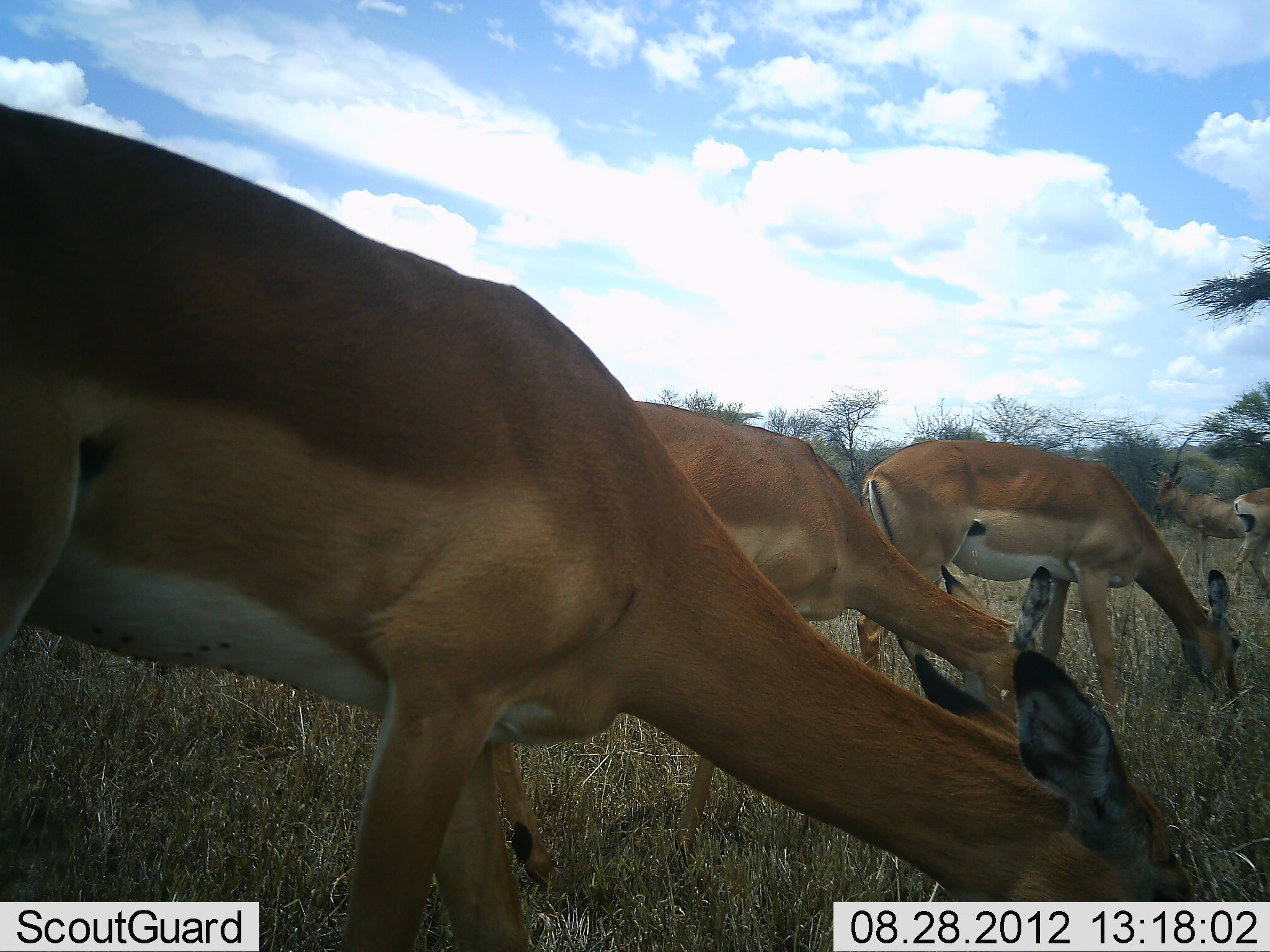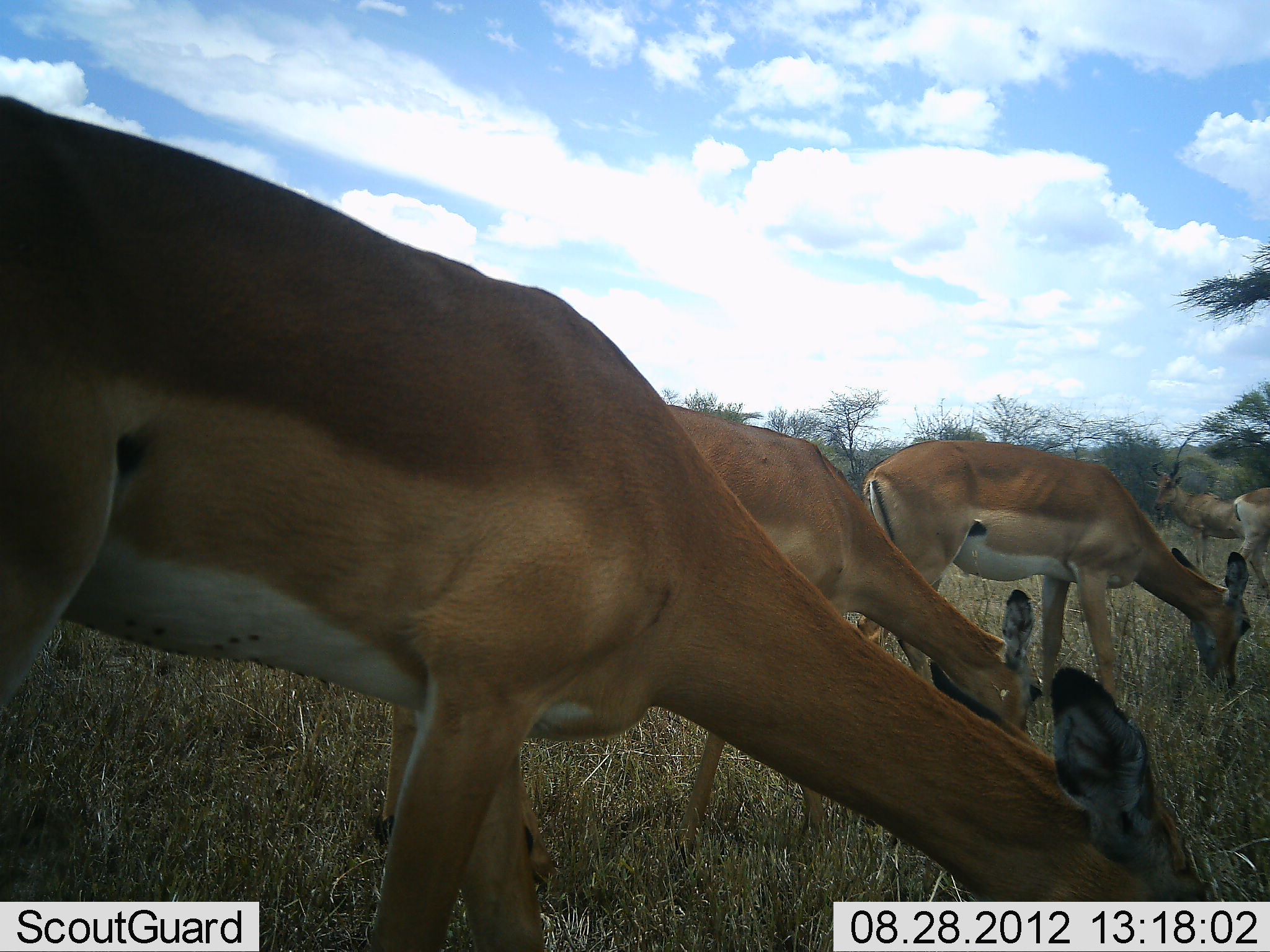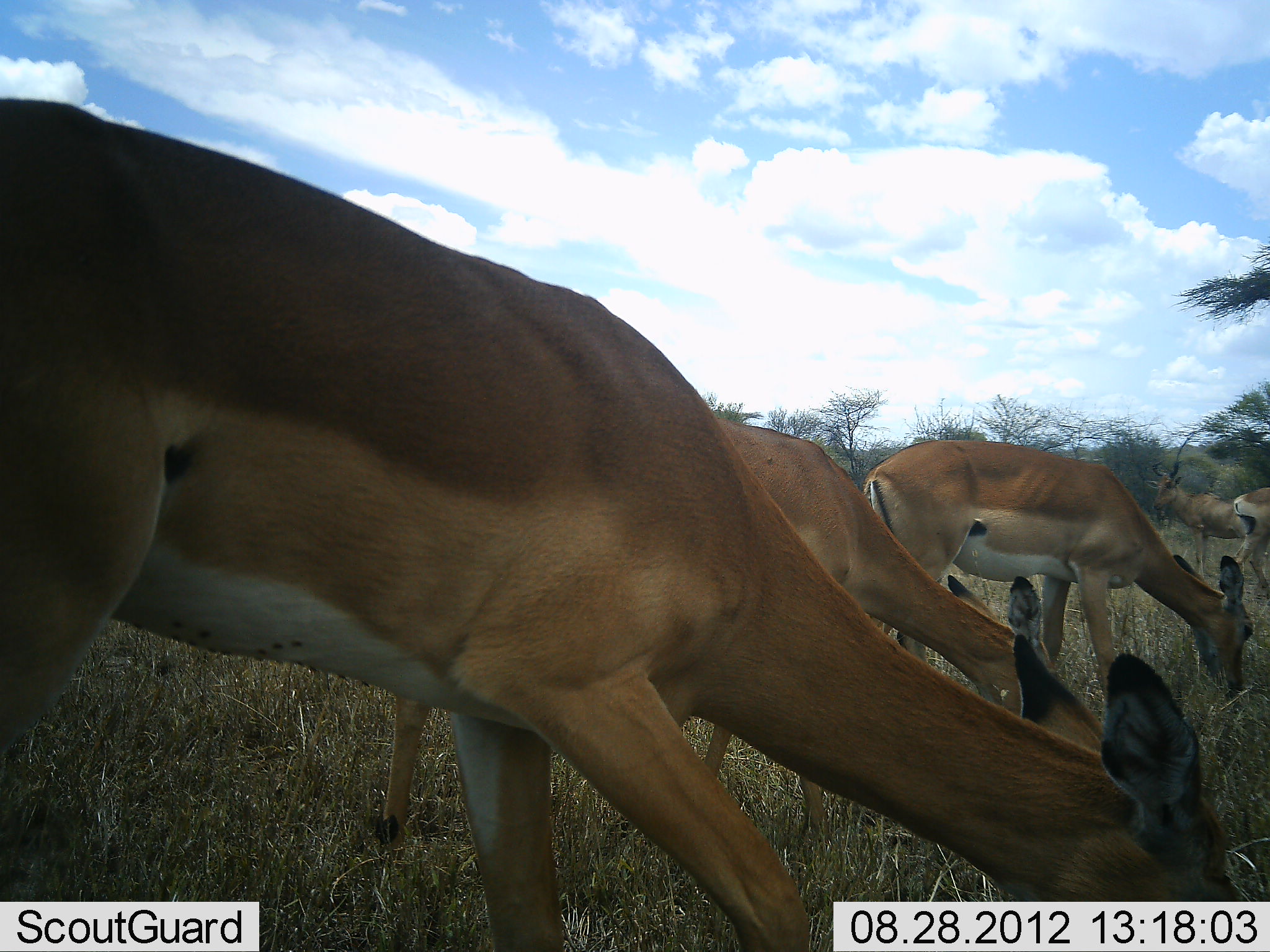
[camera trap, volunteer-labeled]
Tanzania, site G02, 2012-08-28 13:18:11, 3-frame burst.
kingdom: Animalia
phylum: Chordata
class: Mammalia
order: Artiodactyla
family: Bovidae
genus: Aepyceros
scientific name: Aepyceros melampus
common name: impala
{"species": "impala (Aepyceros melampus)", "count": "5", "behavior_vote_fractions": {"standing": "69%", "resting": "0%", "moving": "8%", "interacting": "0%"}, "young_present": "0%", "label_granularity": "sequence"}